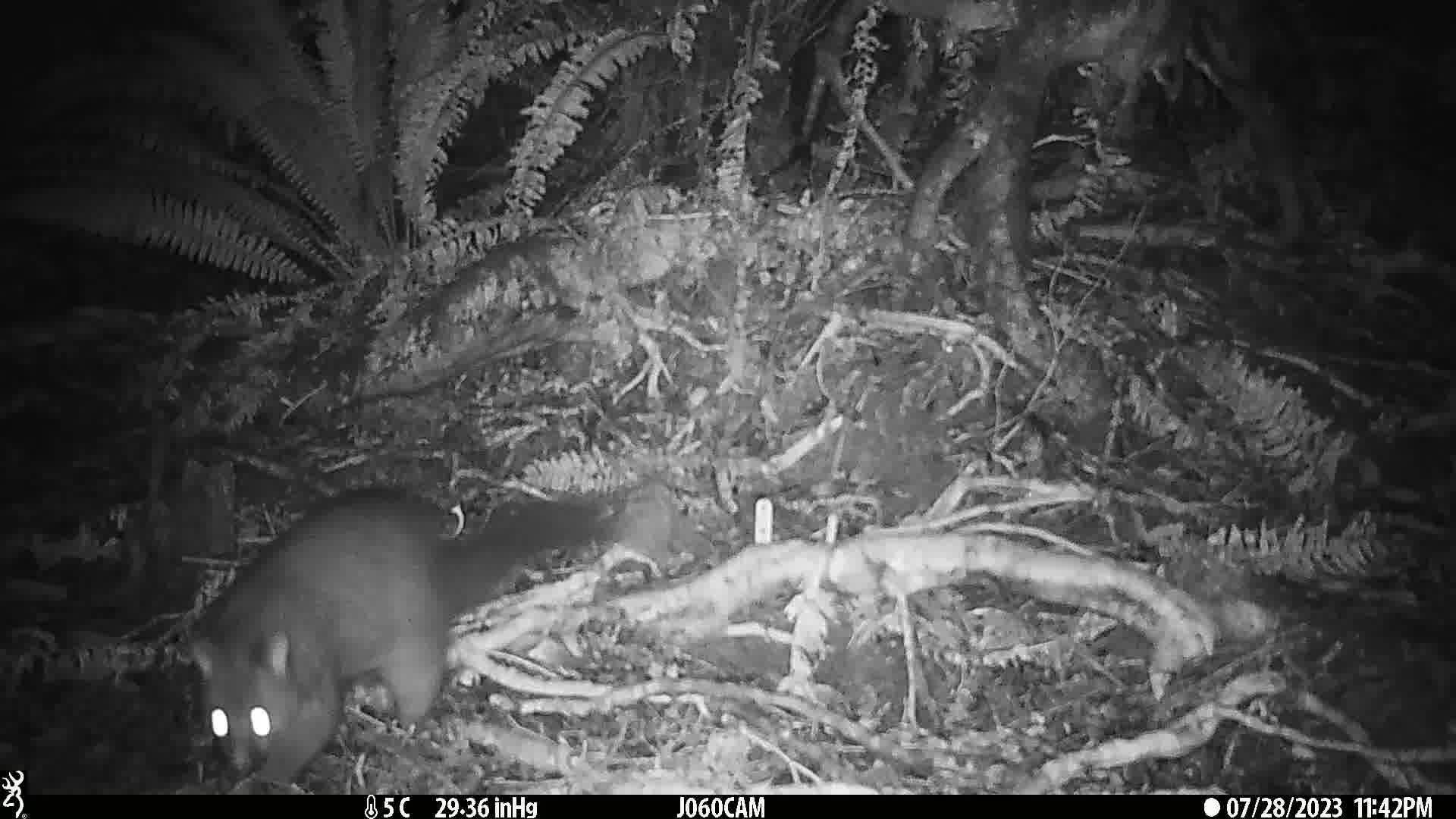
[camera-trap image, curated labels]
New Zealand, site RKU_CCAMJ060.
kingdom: Animalia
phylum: Chordata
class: Mammalia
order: Diprotodontia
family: Phalangeridae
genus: Trichosurus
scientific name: Trichosurus vulpecula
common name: common brushtail possum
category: possum